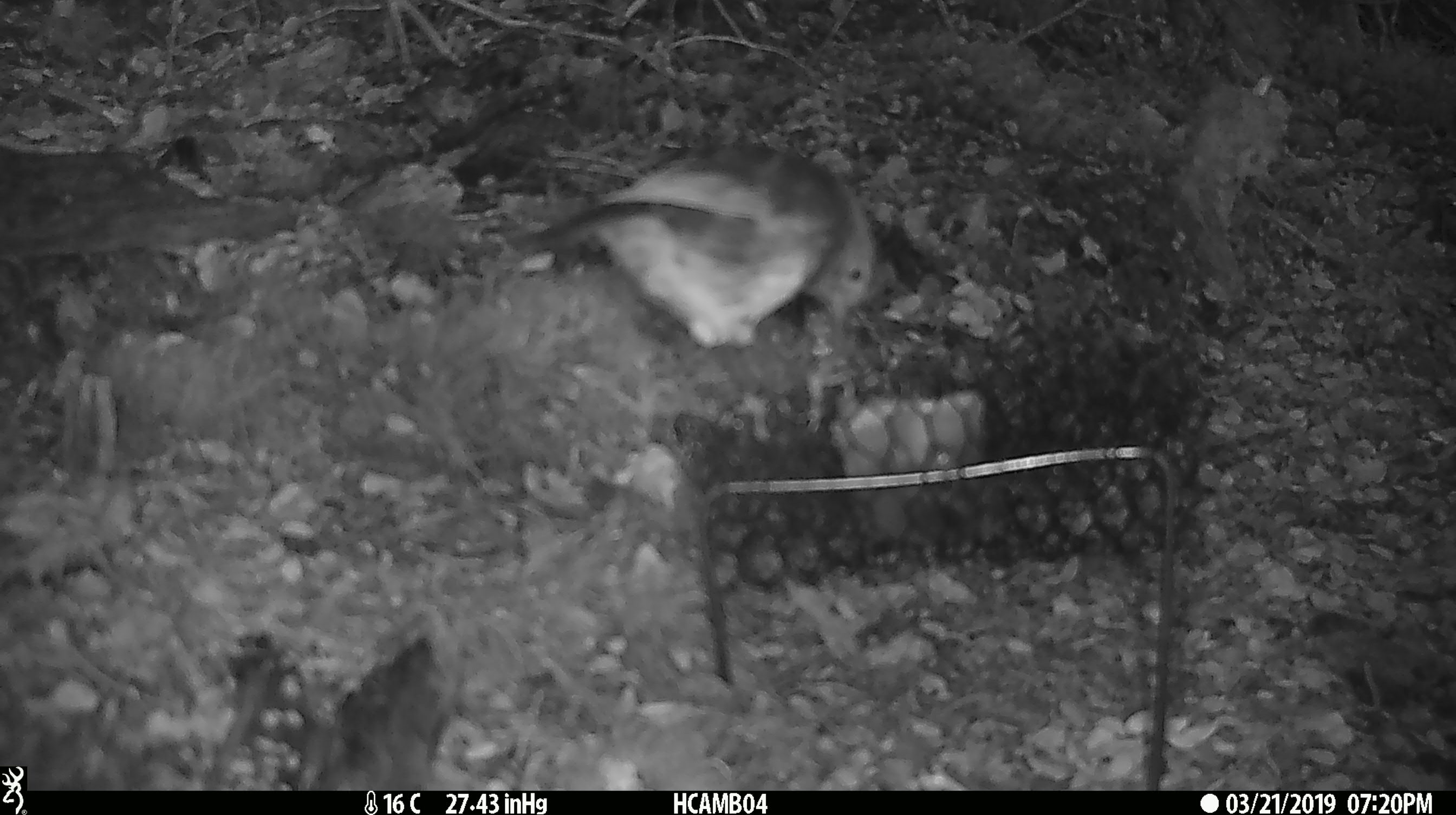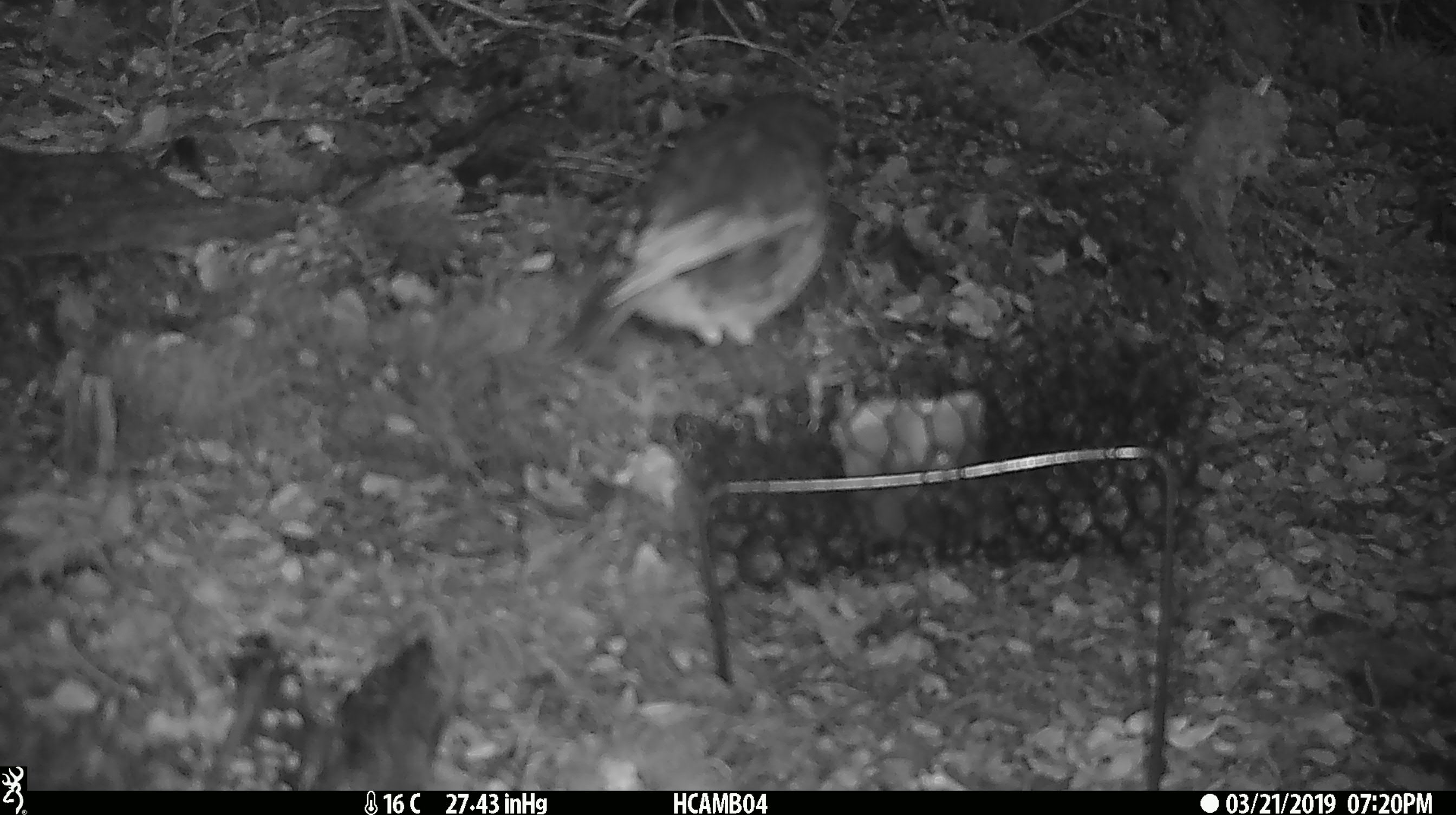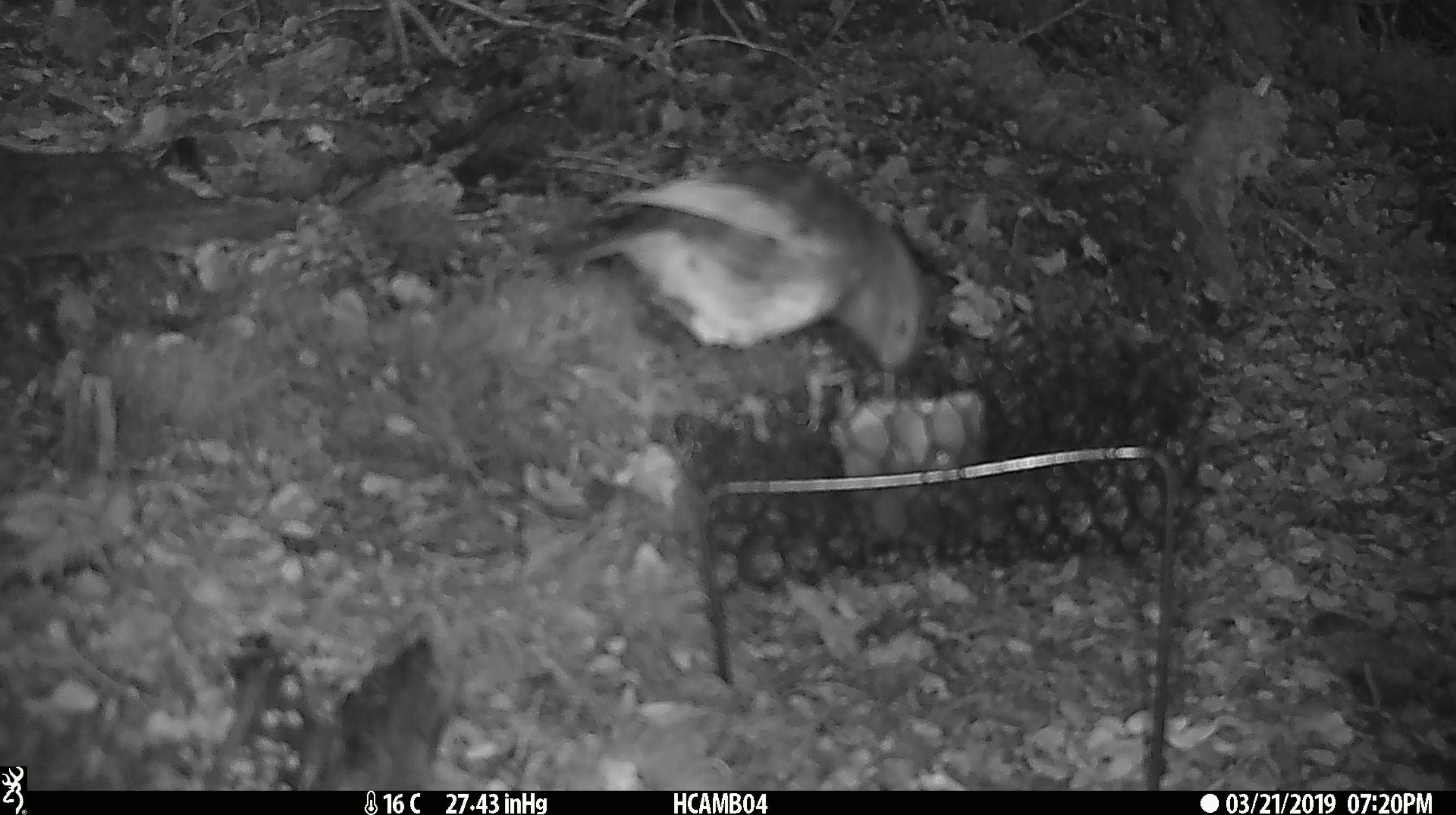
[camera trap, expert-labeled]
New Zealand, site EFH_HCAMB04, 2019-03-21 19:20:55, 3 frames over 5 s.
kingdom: Animalia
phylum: Chordata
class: Aves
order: Passeriformes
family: Petroicidae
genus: Petroica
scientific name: Petroica australis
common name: new zealand robin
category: robin